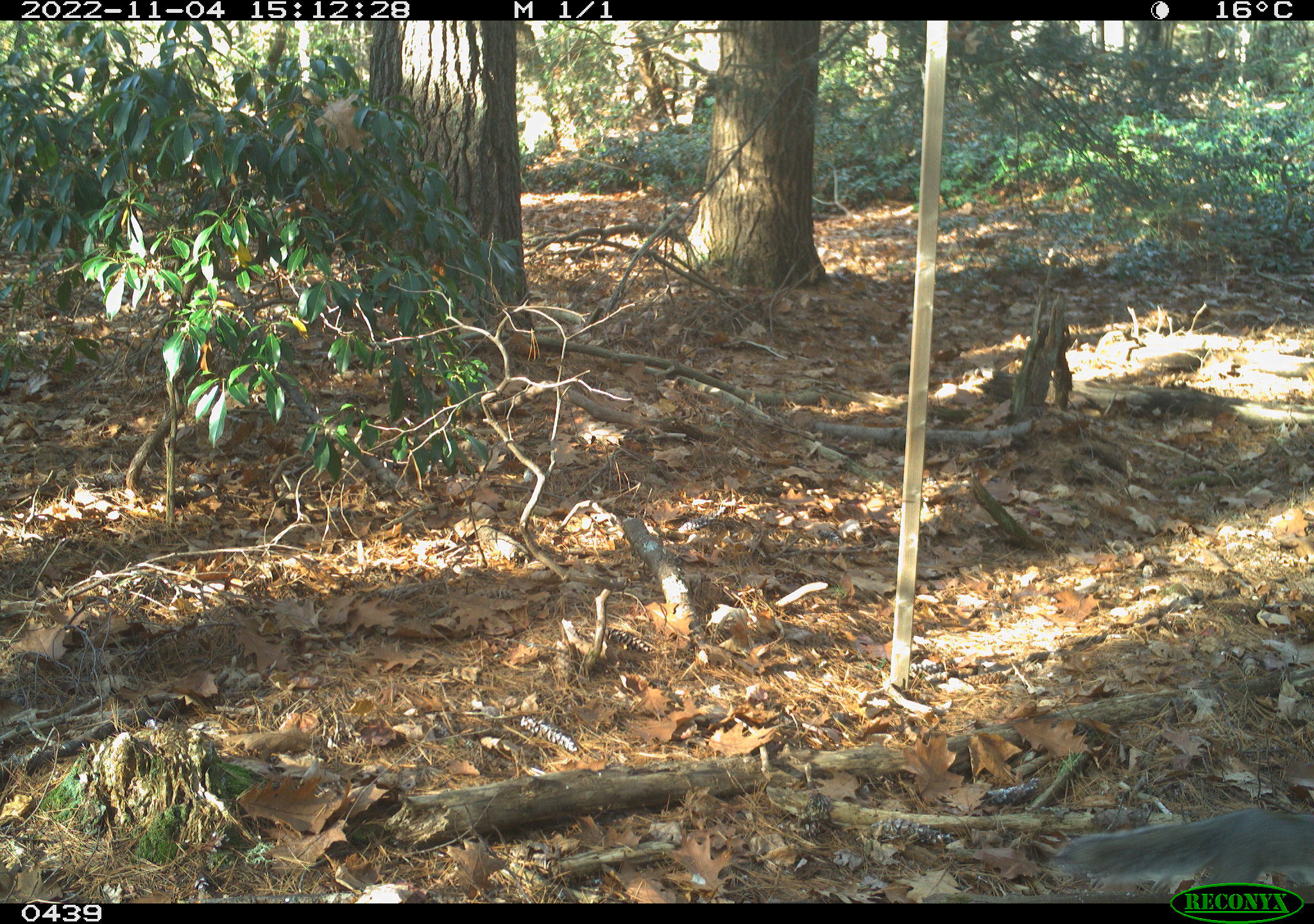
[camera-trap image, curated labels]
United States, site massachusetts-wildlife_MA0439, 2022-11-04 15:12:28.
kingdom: Animalia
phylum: Chordata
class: Mammalia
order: Rodentia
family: Sciuridae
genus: Sciurus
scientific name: Sciurus carolinensis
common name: gray squirrel